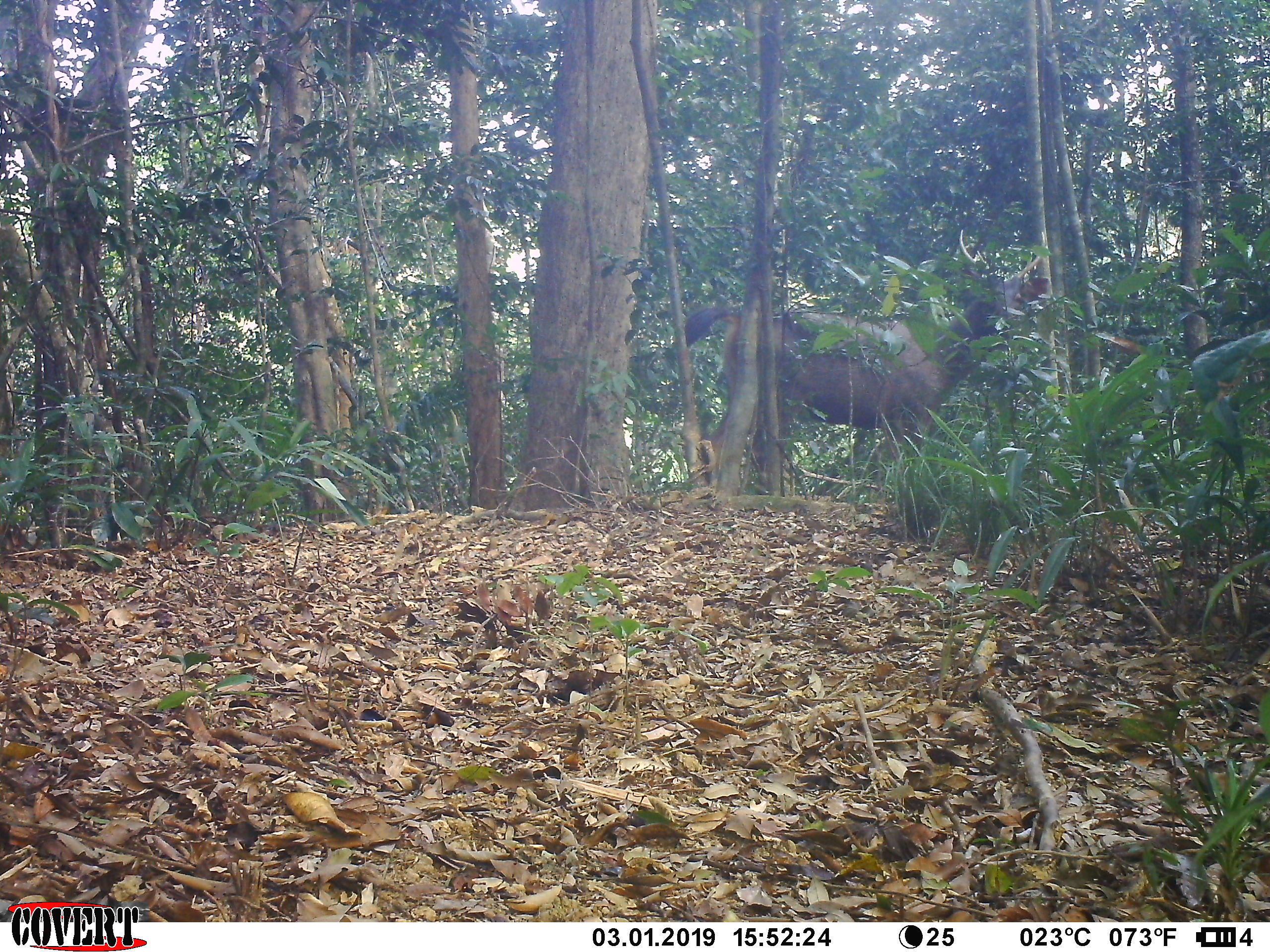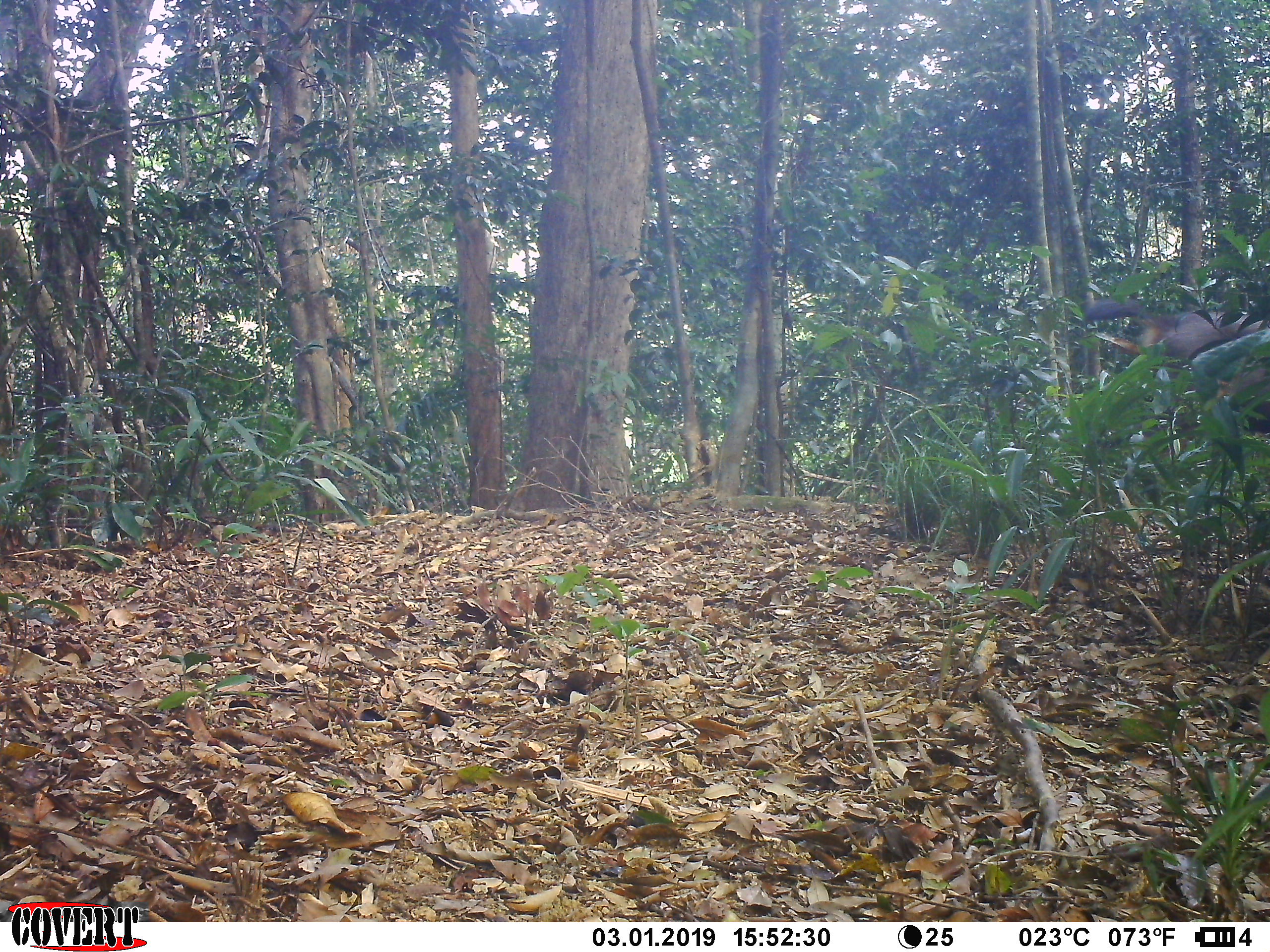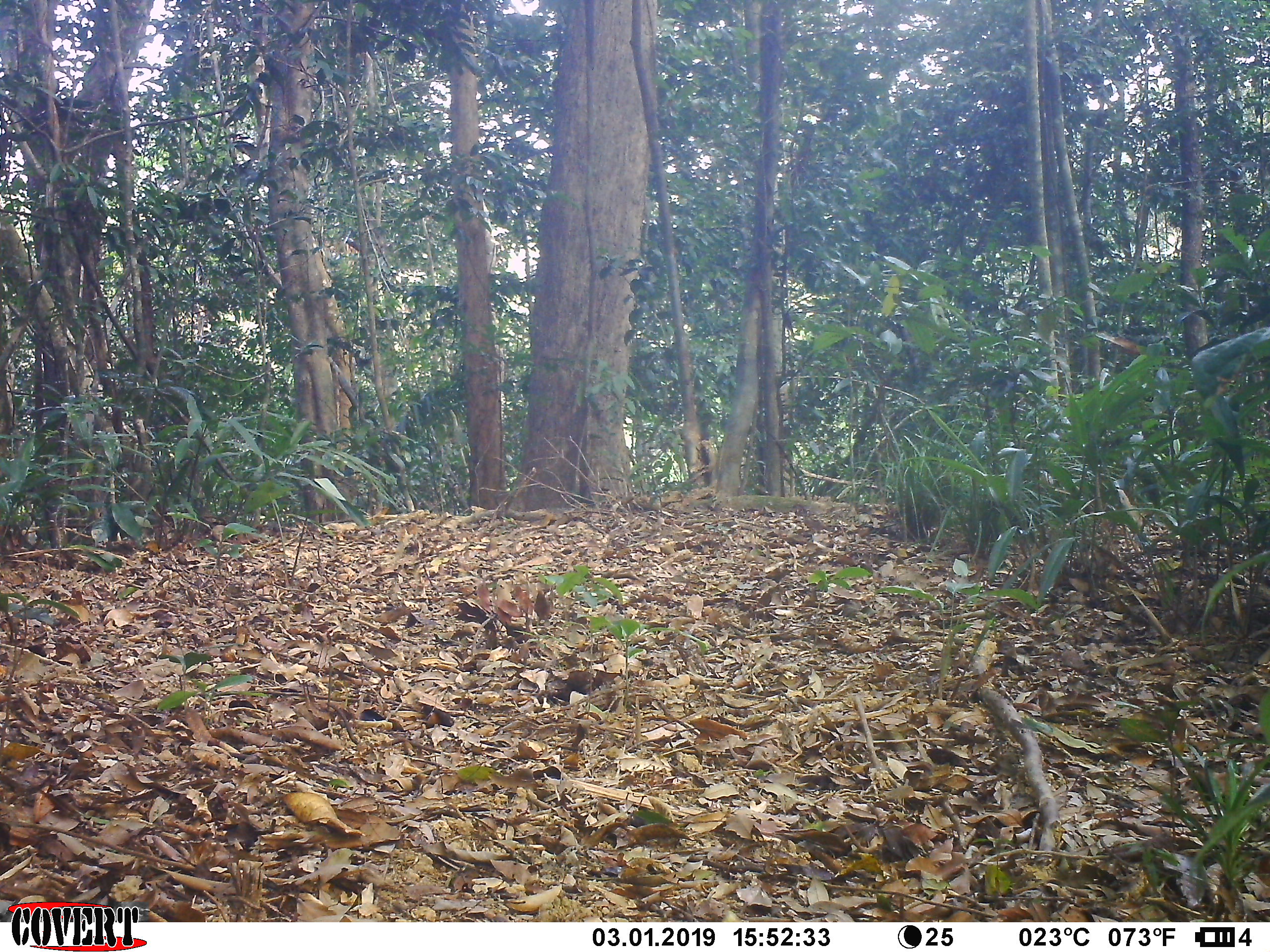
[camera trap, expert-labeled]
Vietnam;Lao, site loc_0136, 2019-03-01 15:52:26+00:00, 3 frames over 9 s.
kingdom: Animalia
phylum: Chordata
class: Mammalia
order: Artiodactyla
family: Cervidae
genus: Rusa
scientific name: Rusa unicolor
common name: sambar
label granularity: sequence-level